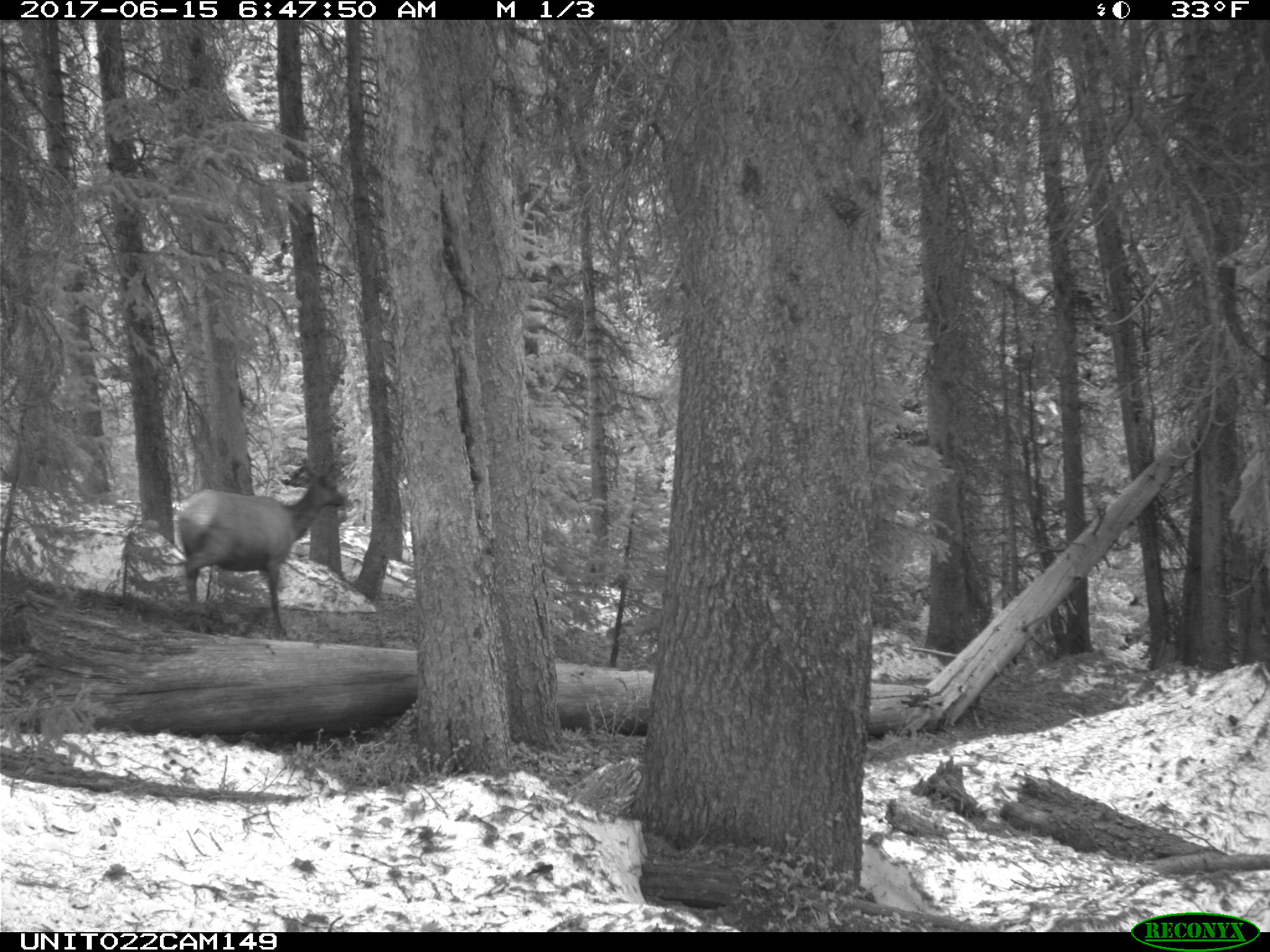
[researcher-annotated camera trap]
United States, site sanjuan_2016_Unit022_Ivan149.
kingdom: Animalia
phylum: Chordata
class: Mammalia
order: Artiodactyla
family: Cervidae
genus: Cervus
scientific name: Cervus elaphus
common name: red deer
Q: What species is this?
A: Cervus elaphus (red deer).